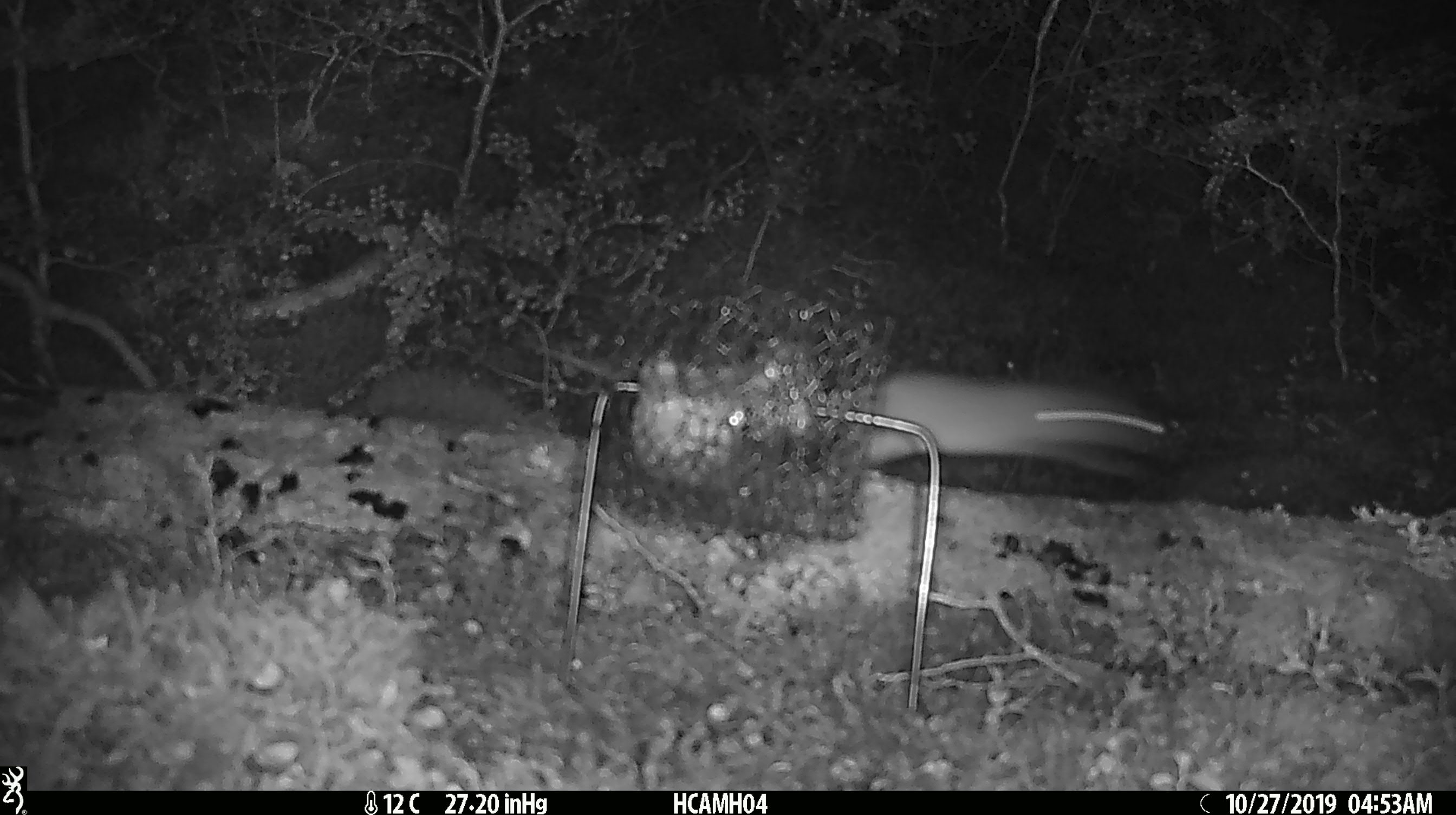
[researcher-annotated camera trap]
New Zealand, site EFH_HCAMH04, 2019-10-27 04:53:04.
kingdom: Animalia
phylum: Chordata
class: Mammalia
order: Rodentia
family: Muridae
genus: Rattus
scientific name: Rattus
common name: rat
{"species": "rat (Rattus)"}